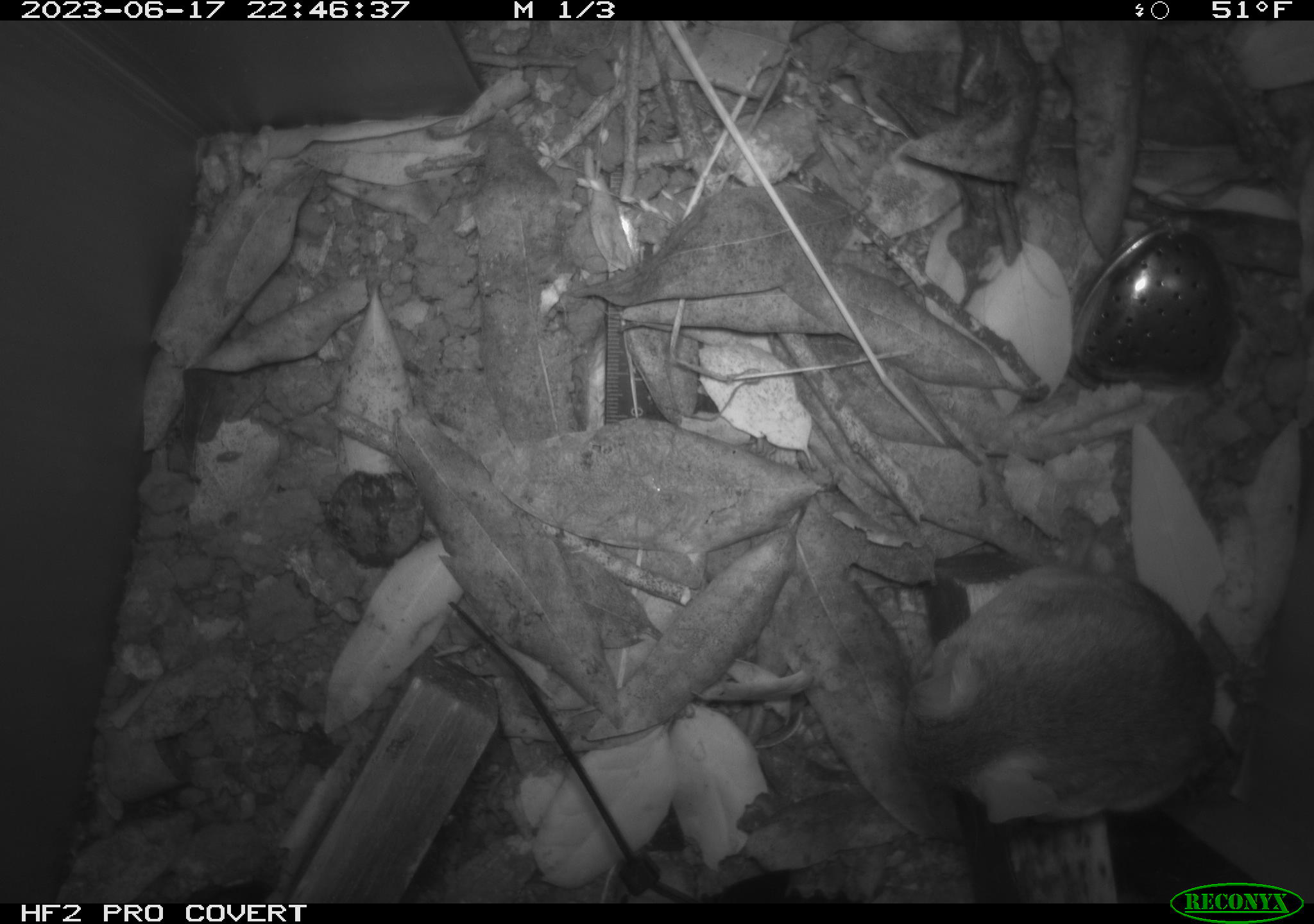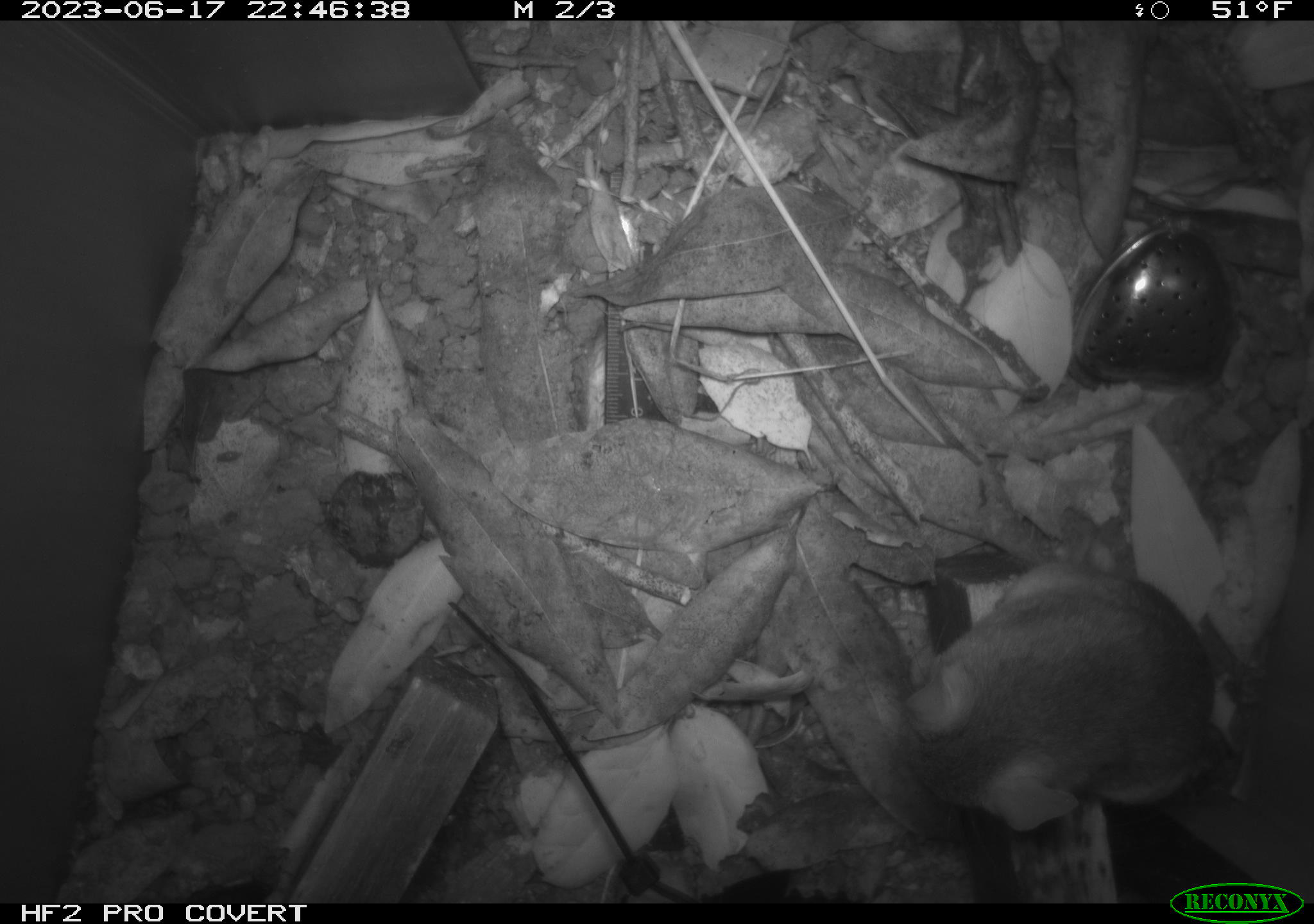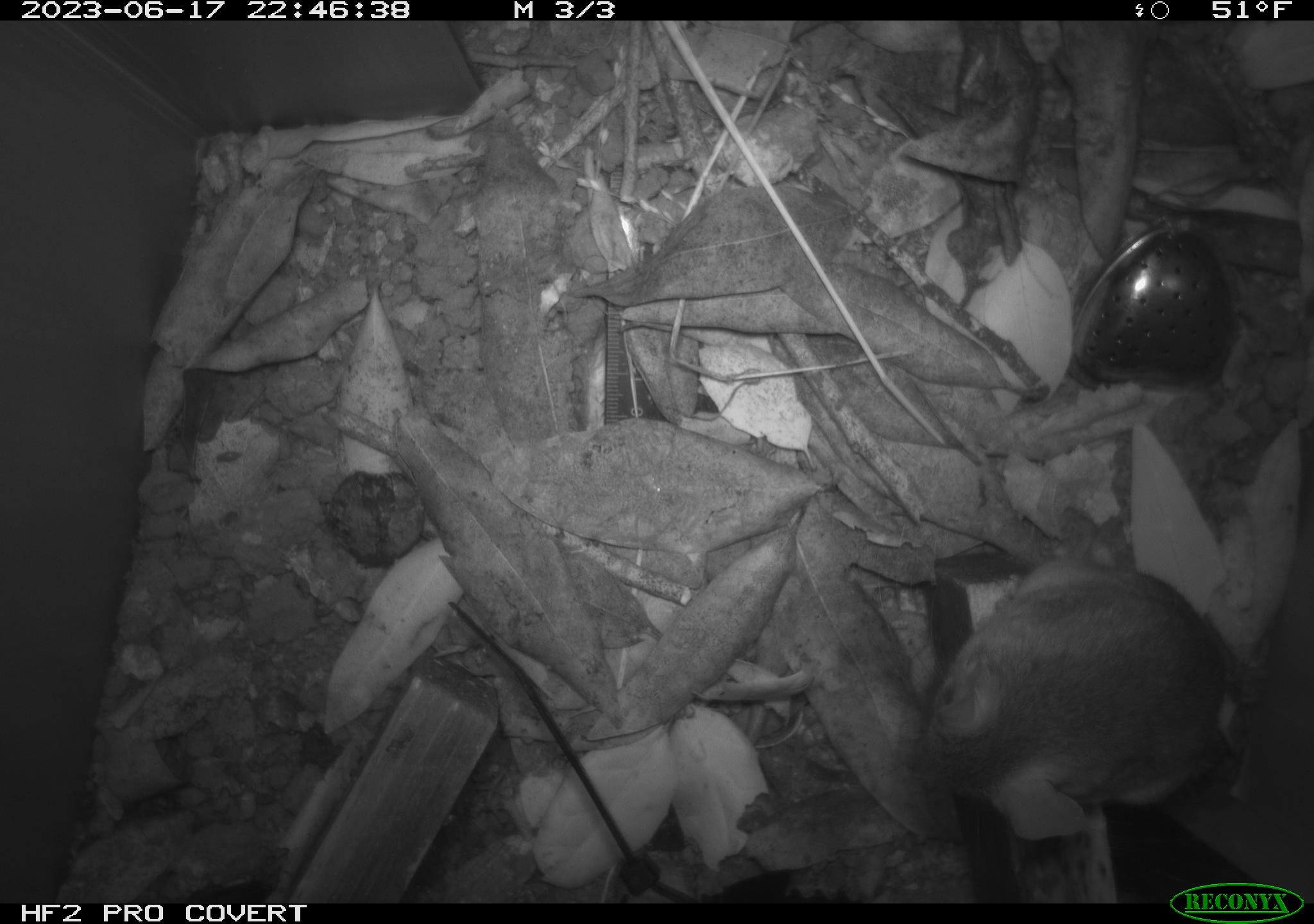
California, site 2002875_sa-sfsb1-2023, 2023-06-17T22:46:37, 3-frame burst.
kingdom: Animalia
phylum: Chordata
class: Mammalia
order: Rodentia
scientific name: Rodentia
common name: mouse species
Mouse species (Rodentia).